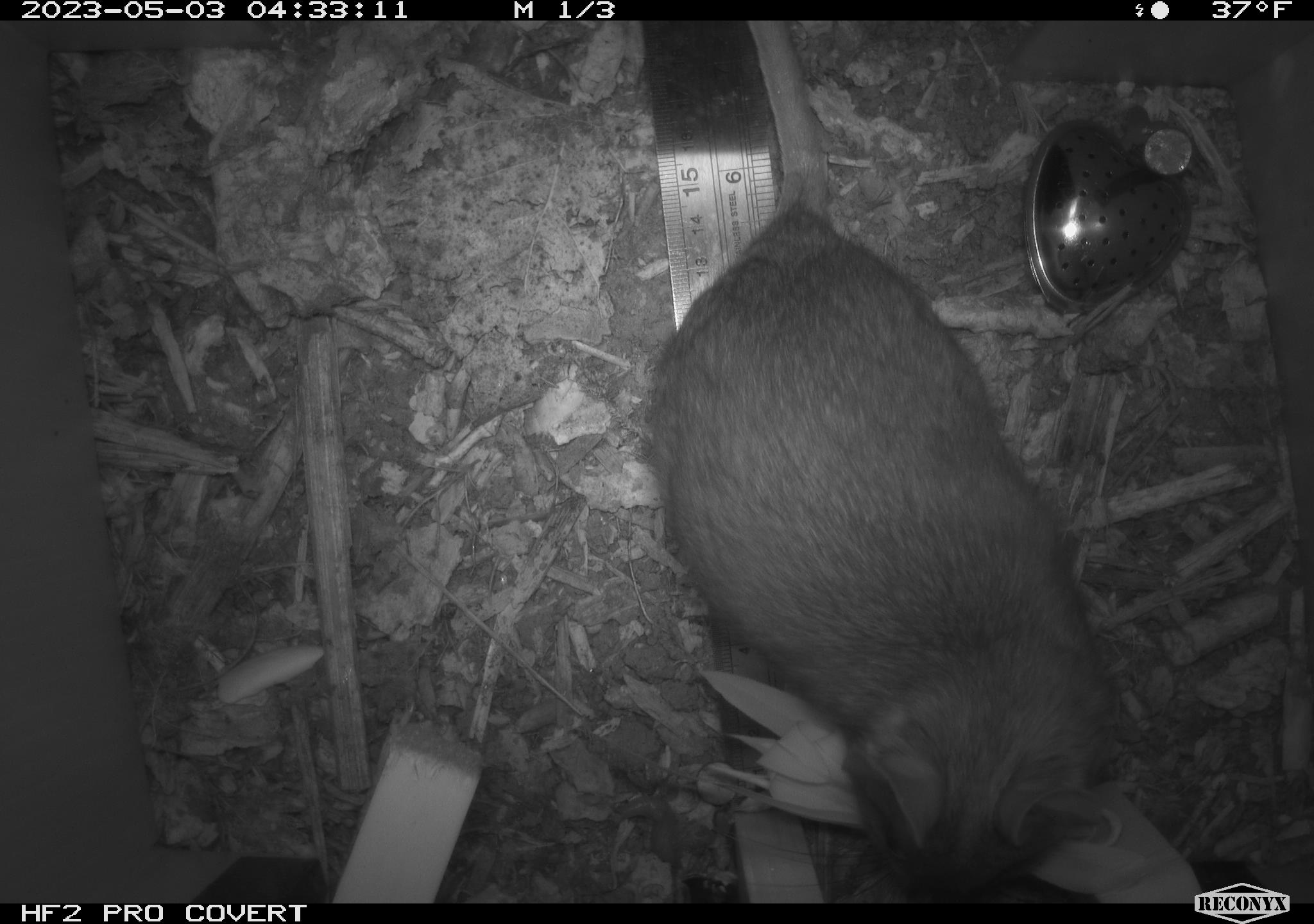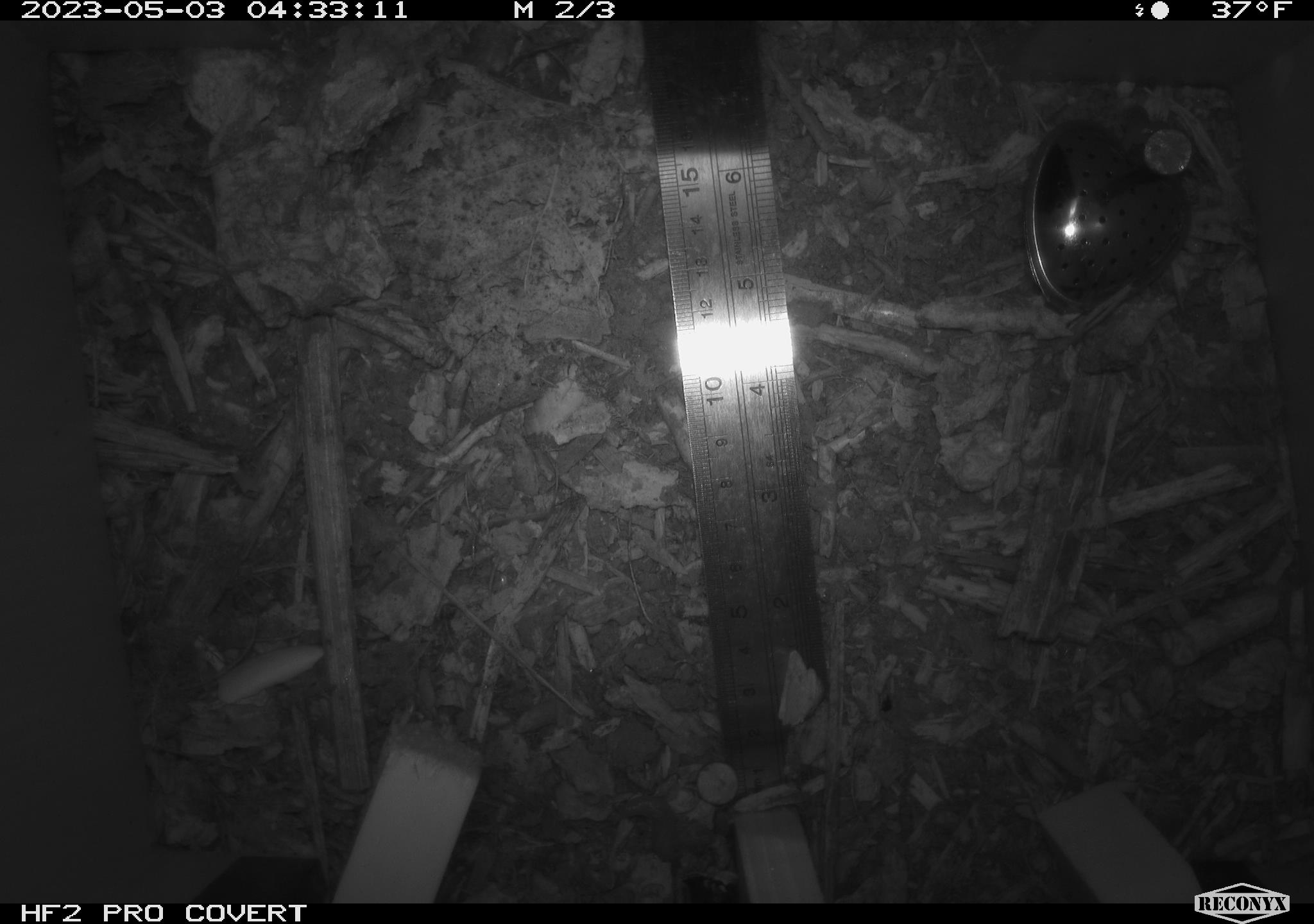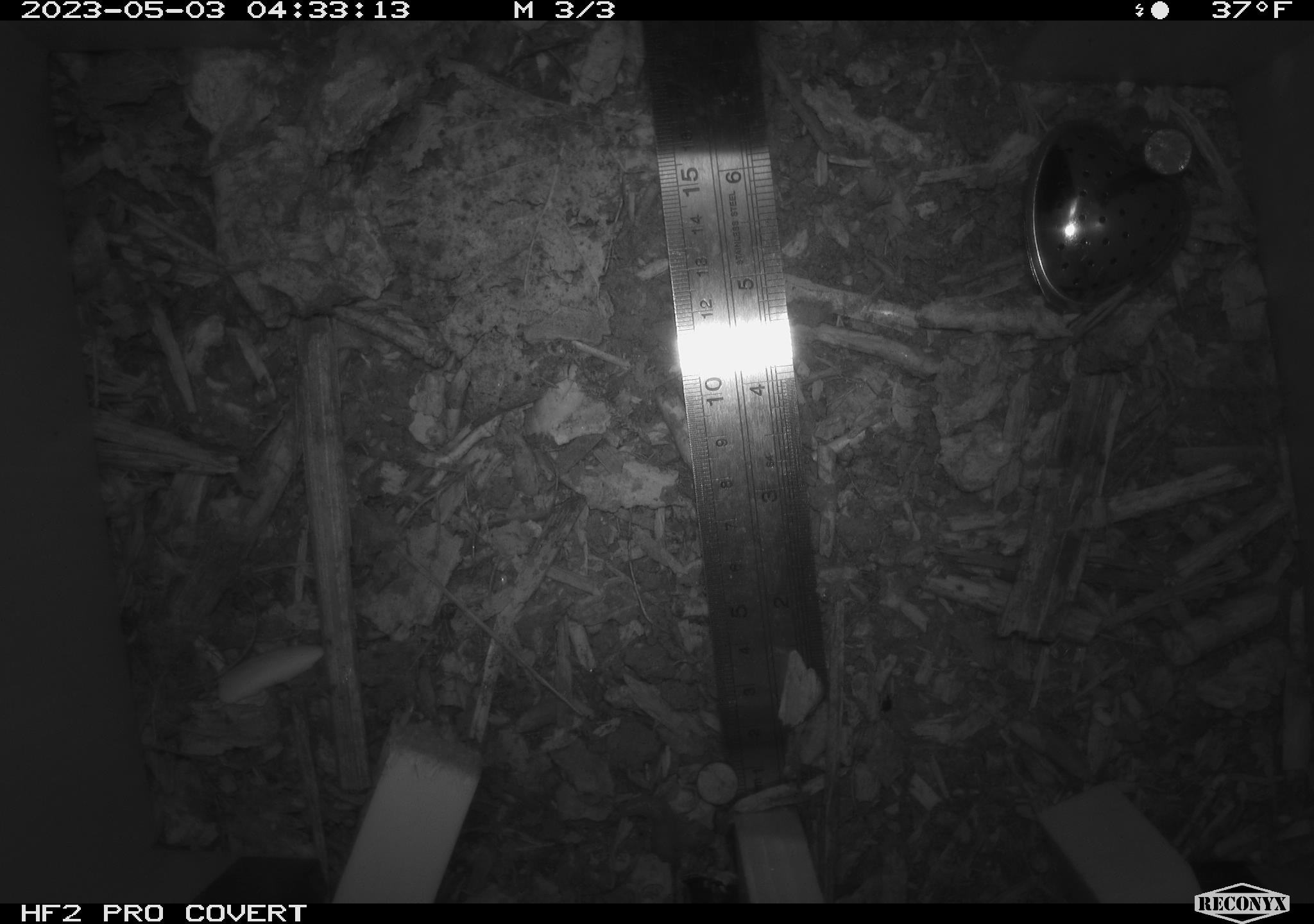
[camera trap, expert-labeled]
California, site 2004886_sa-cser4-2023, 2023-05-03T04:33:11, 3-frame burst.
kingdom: Animalia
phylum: Chordata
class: Mammalia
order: Rodentia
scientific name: Rodentia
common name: woodrat or rat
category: woodrat or rat species